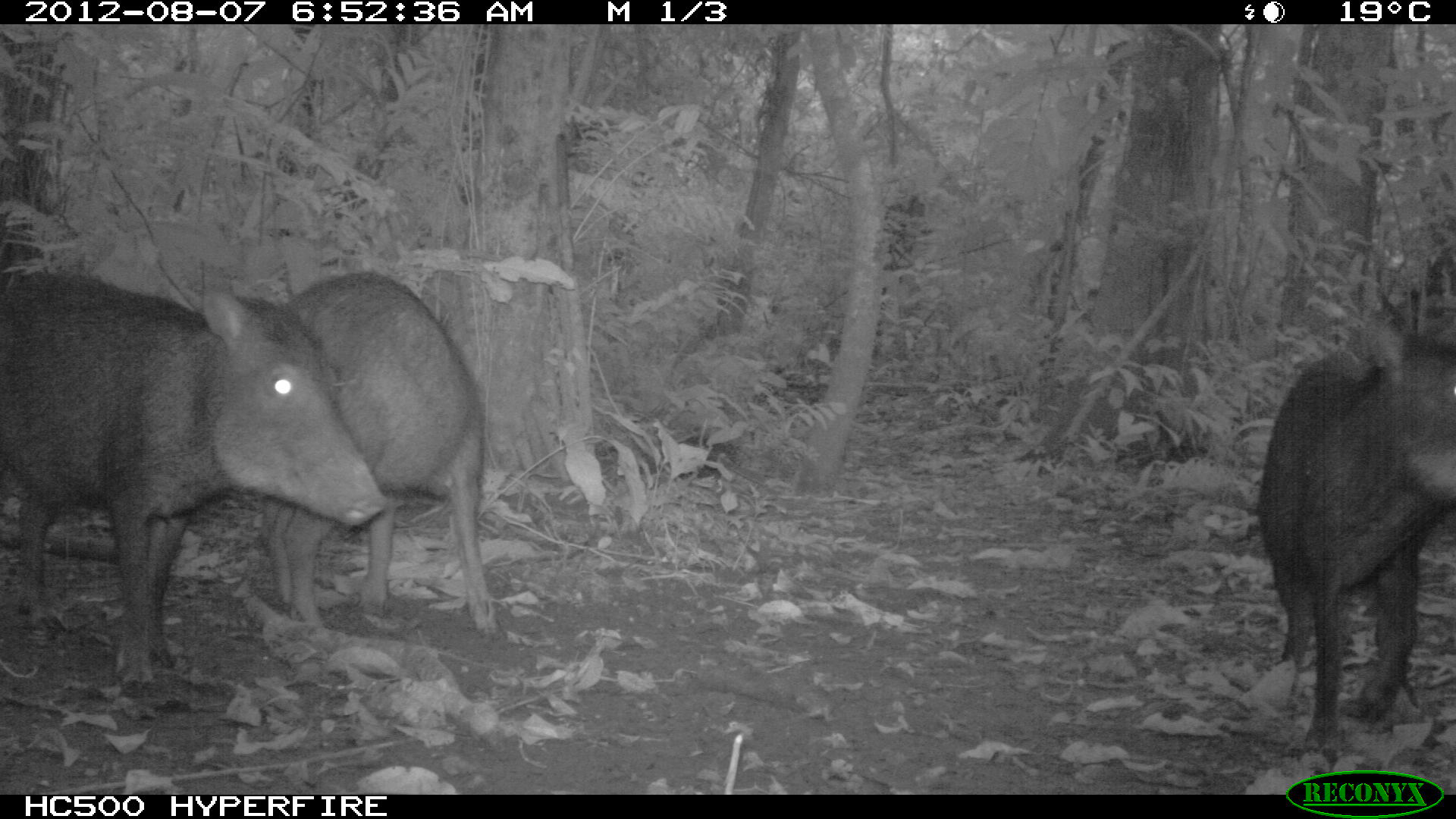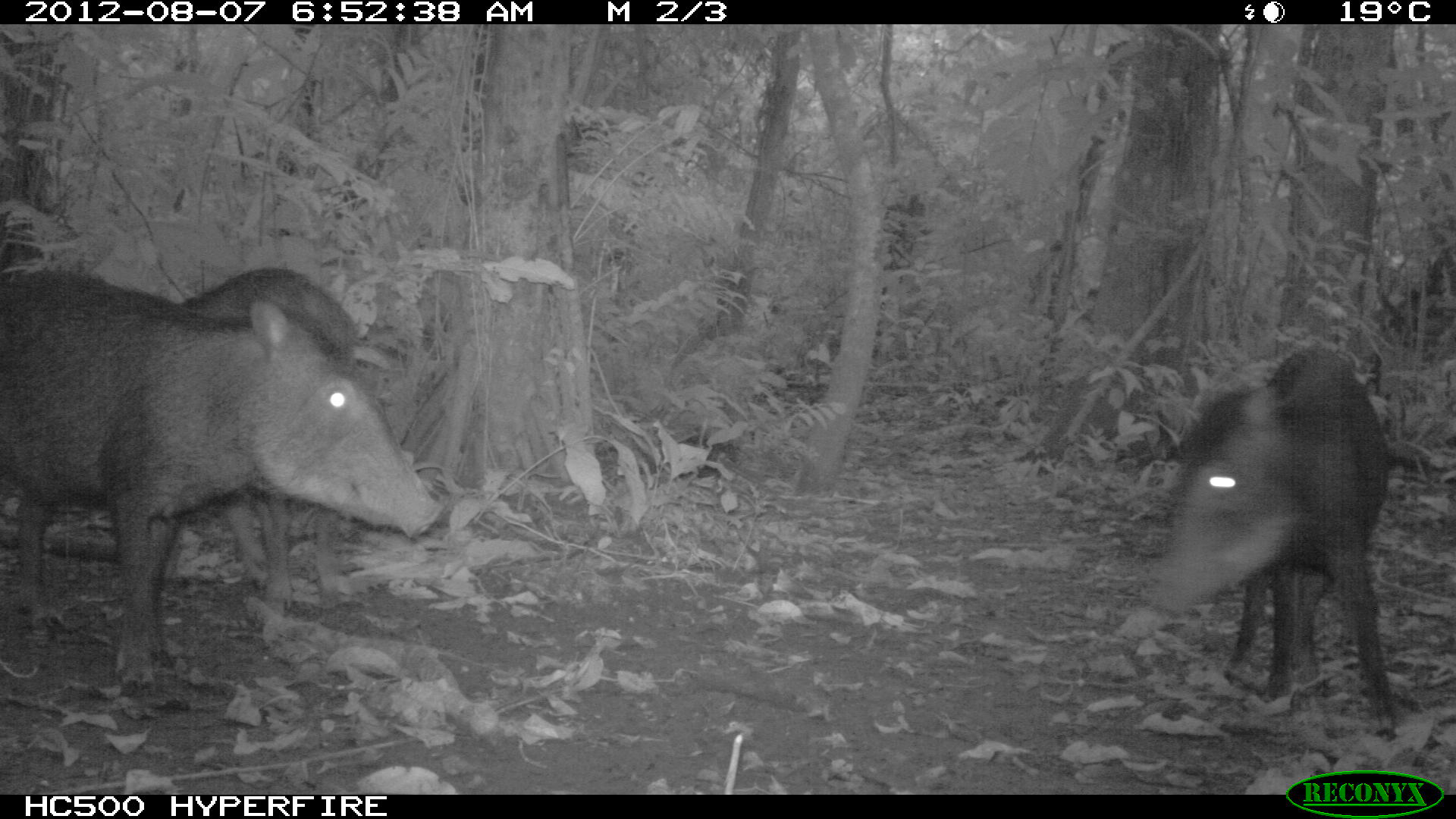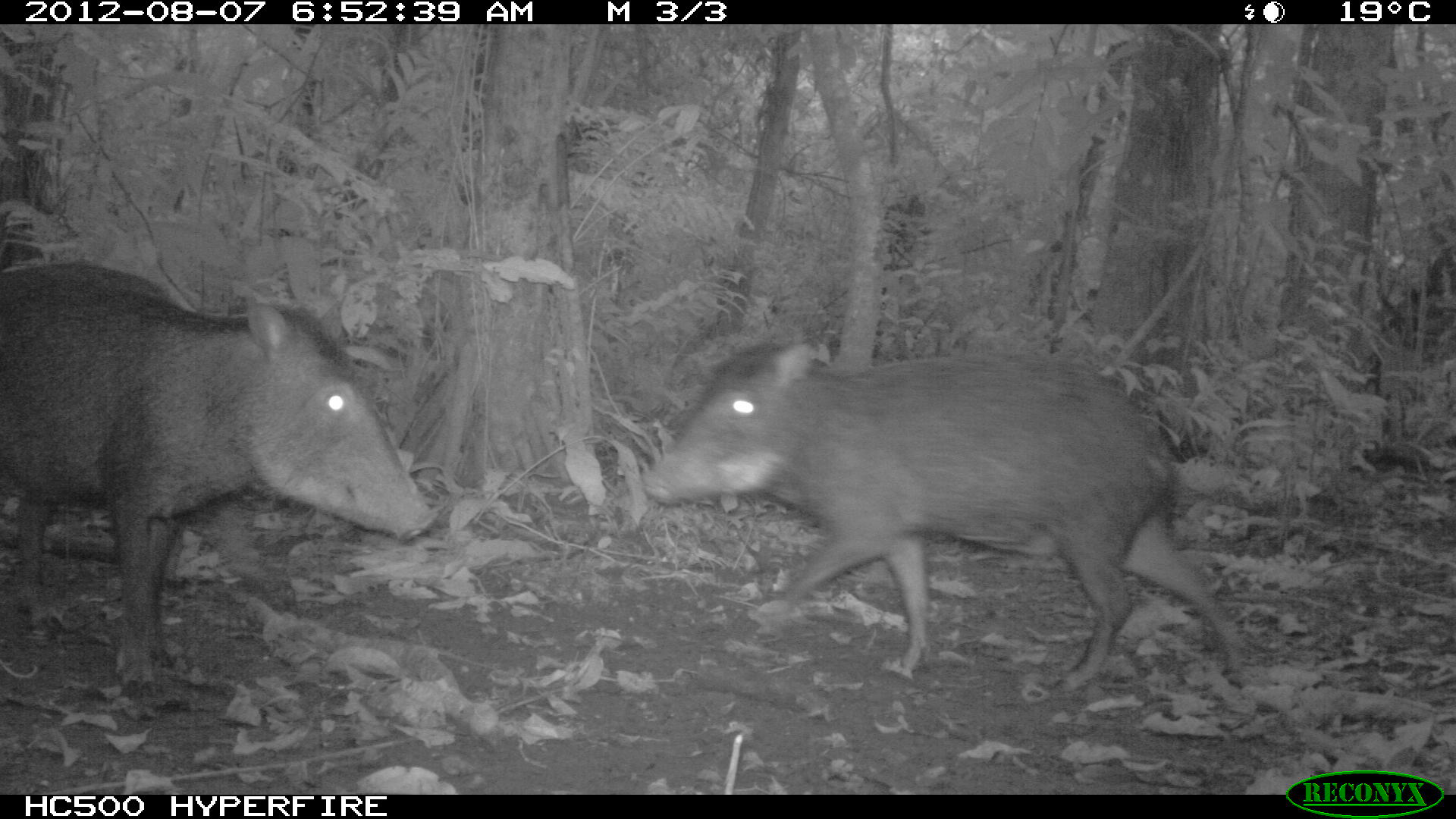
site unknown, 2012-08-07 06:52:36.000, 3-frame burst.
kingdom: Animalia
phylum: Chordata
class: Mammalia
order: Artiodactyla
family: Tayassuidae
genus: Tayassu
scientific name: Tayassu pecari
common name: white-lipped peccary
Tayassu pecari (white-lipped peccary).